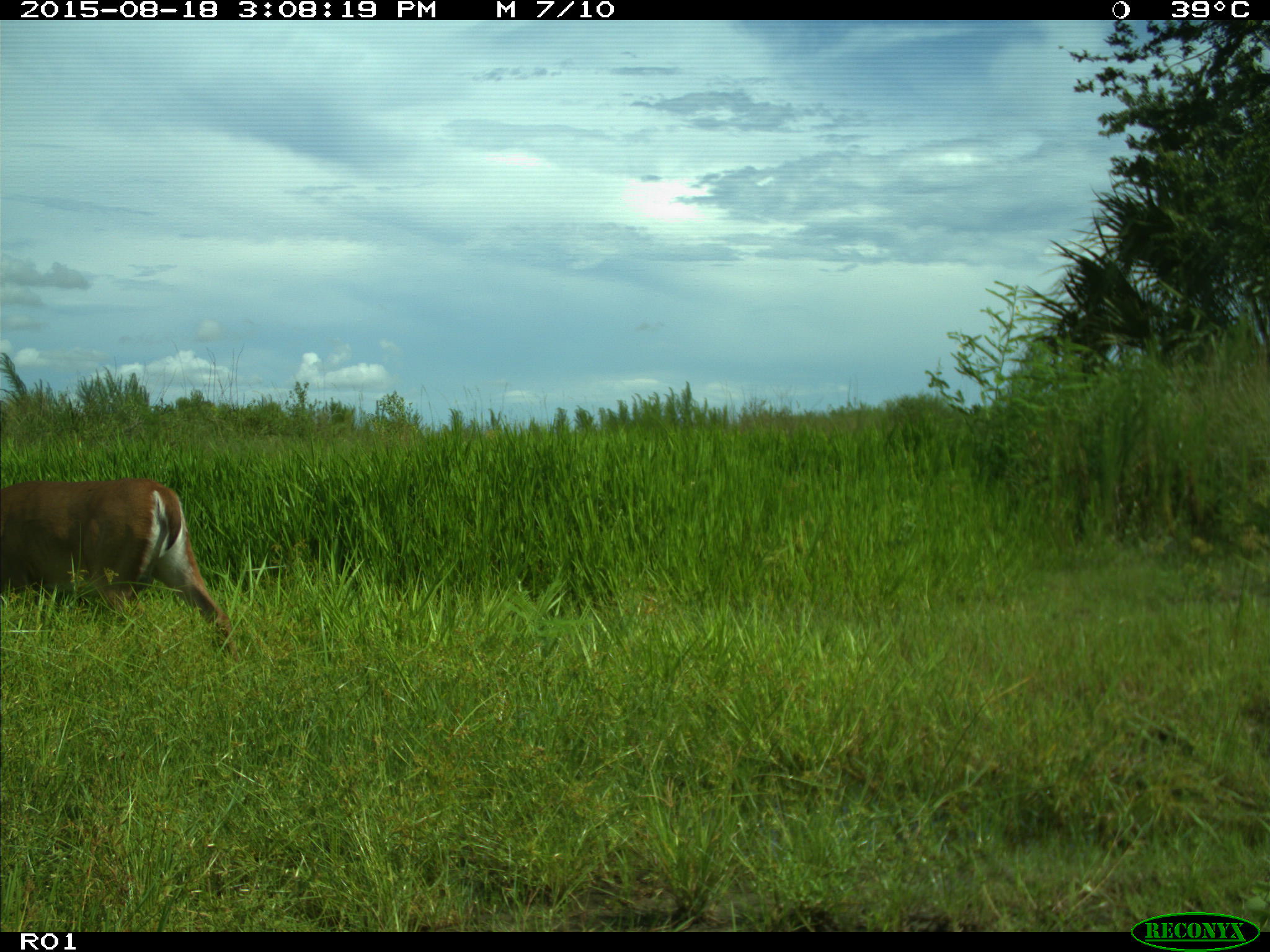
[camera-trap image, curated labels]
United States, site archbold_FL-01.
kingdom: Animalia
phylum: Chordata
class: Mammalia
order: Artiodactyla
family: Cervidae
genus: Odocoileus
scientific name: Odocoileus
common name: deer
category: unidentified deer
Unidentified deer (deer) (Odocoileus).